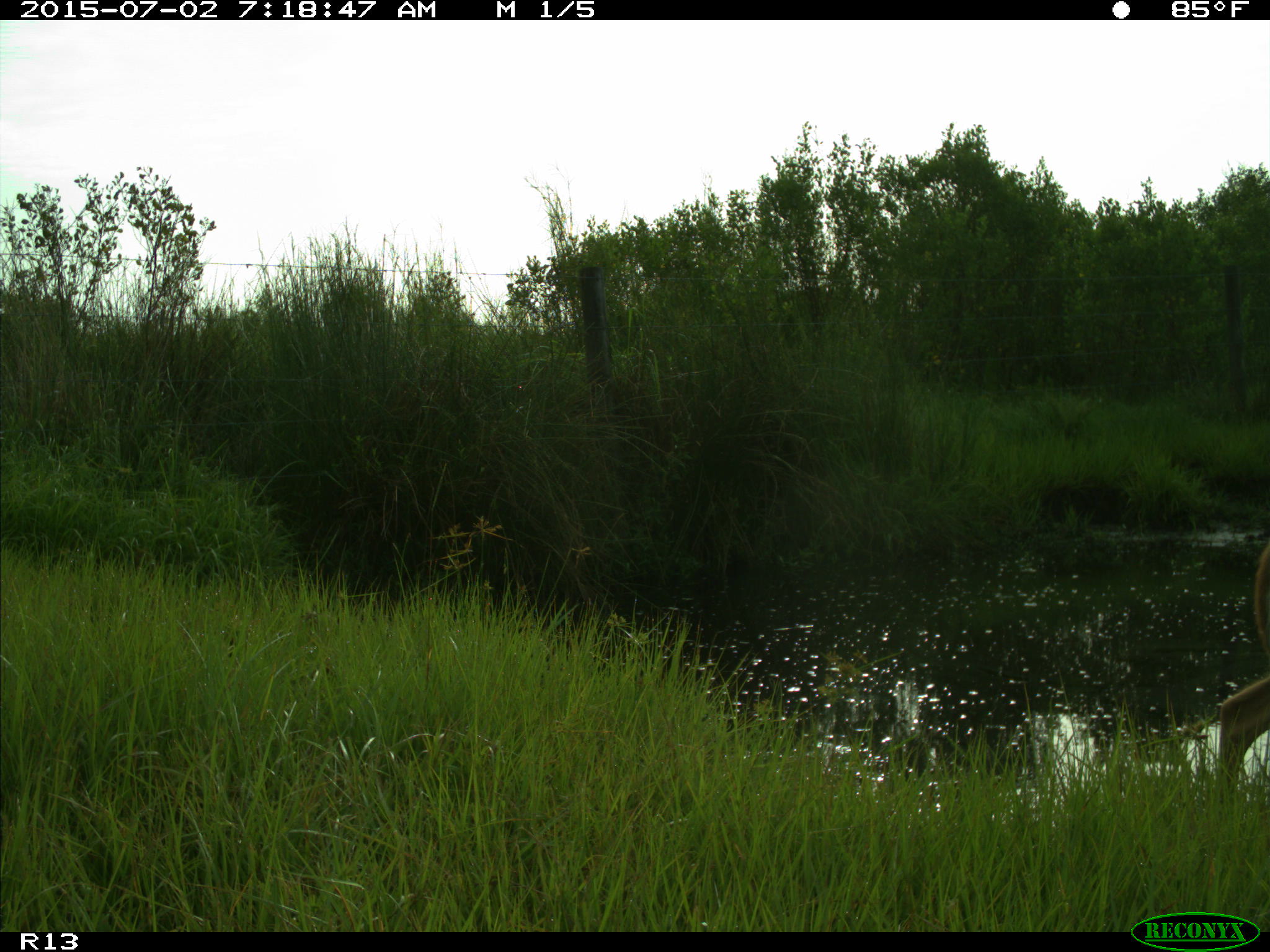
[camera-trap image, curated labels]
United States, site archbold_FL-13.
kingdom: Animalia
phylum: Chordata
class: Mammalia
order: Artiodactyla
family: Cervidae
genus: Odocoileus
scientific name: Odocoileus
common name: deer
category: unidentified deer